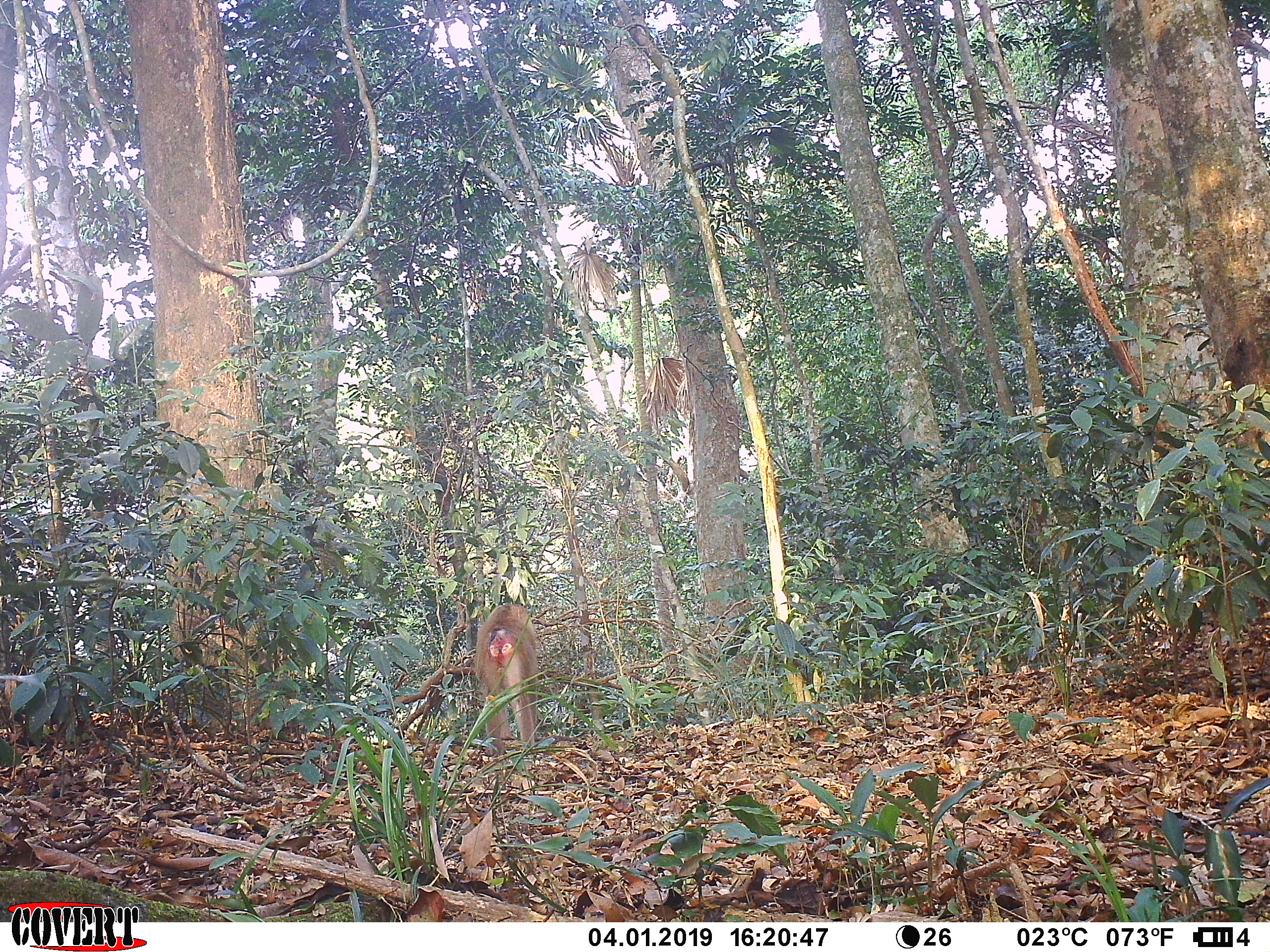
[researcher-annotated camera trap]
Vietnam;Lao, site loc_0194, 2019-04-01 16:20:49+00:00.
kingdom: Animalia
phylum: Chordata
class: Mammalia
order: Primates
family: Cercopithecidae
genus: Macaca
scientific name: Macaca nemestrina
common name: pig-tailed macaque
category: pig tailed macaque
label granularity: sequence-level